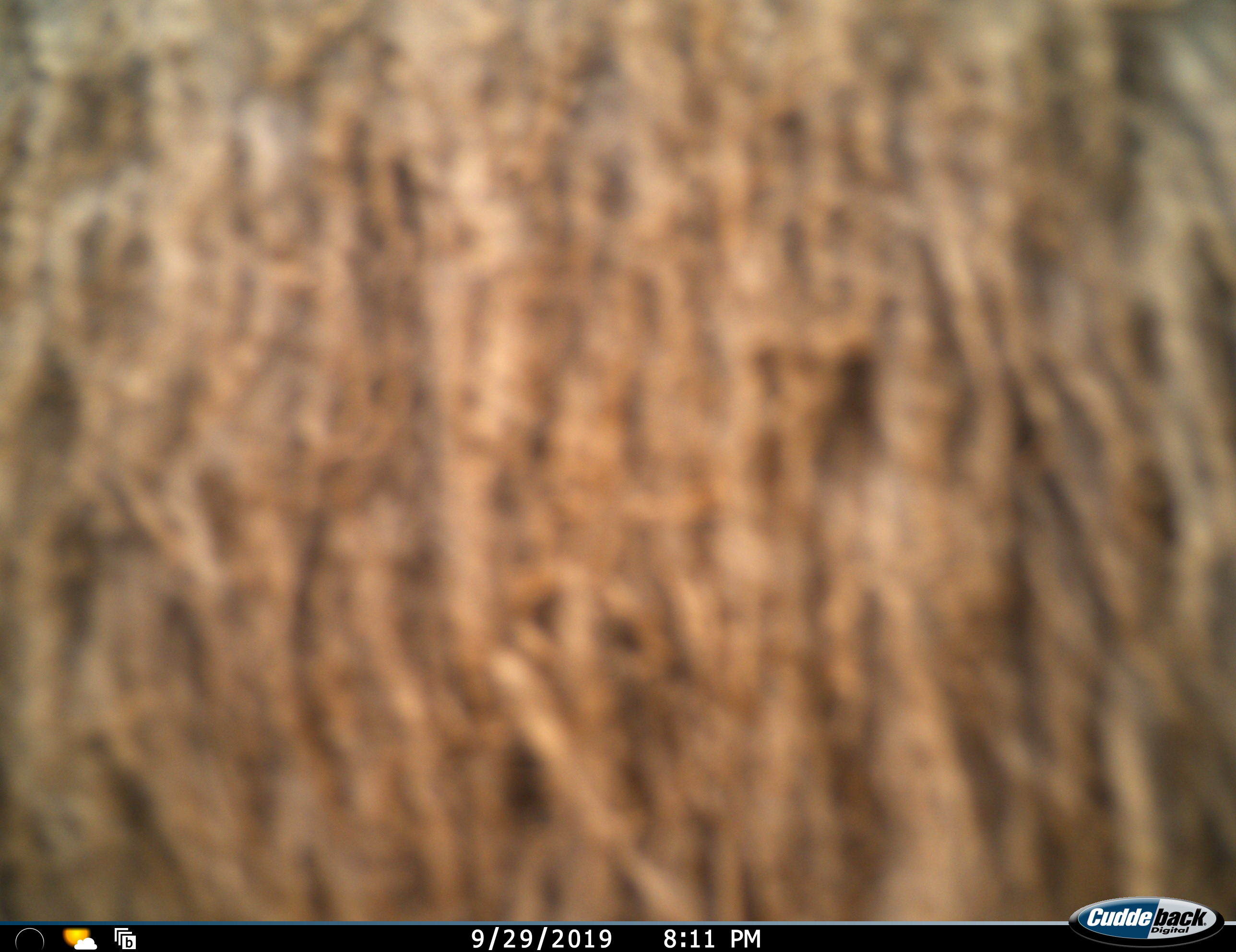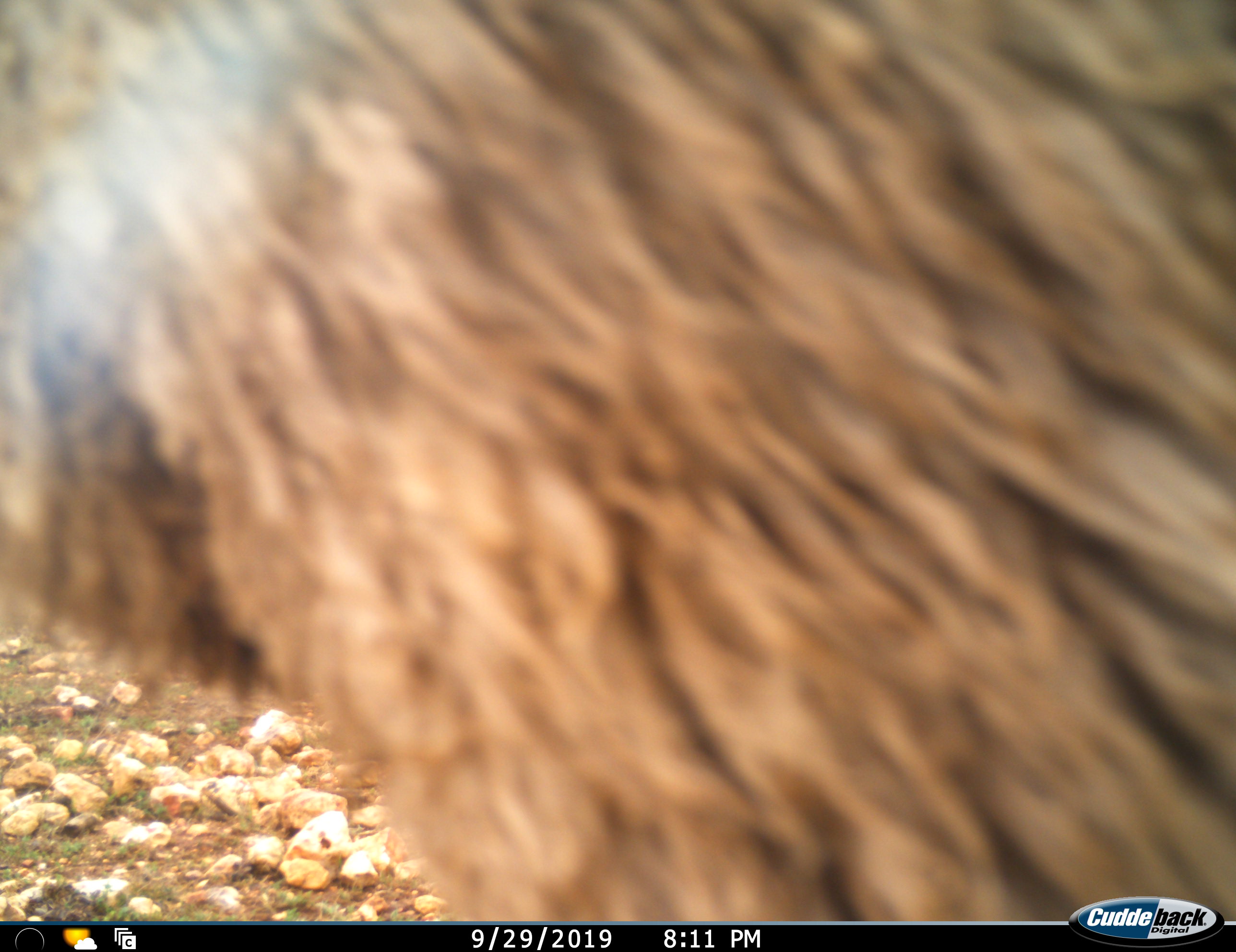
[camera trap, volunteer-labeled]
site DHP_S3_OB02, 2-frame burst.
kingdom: Animalia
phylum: Chordata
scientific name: Vertebrata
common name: domestic animal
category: domesticanimal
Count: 1.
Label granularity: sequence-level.